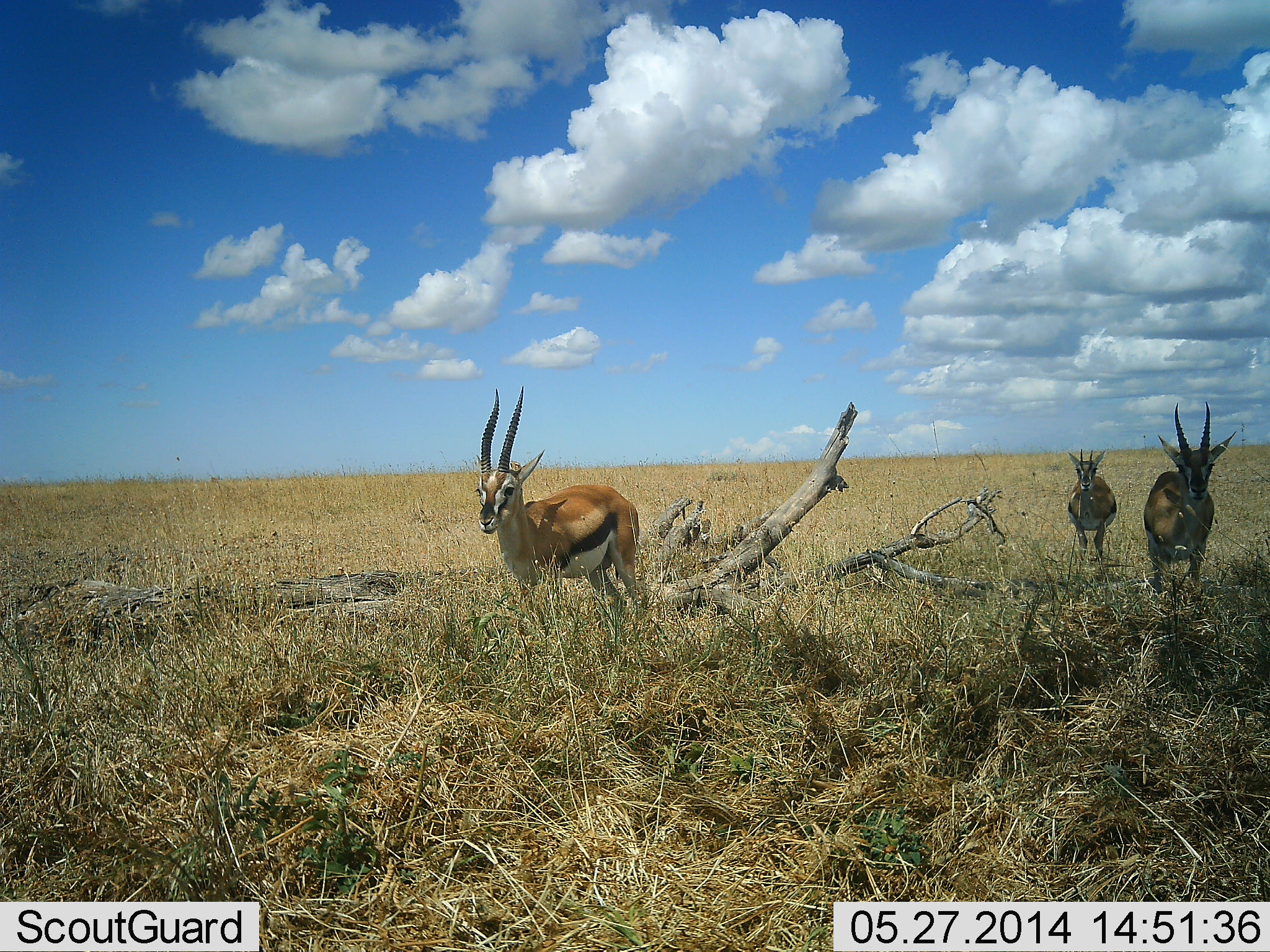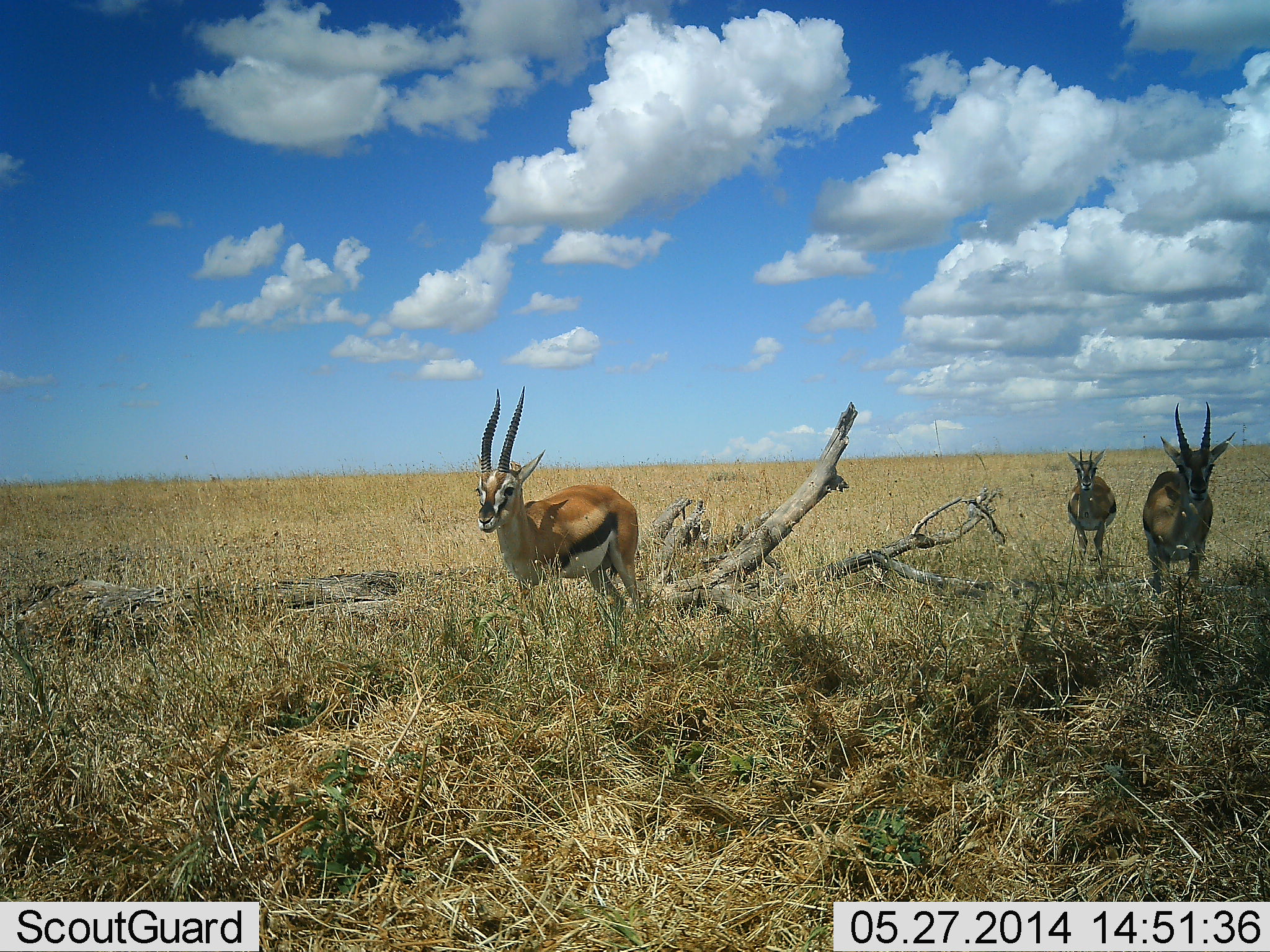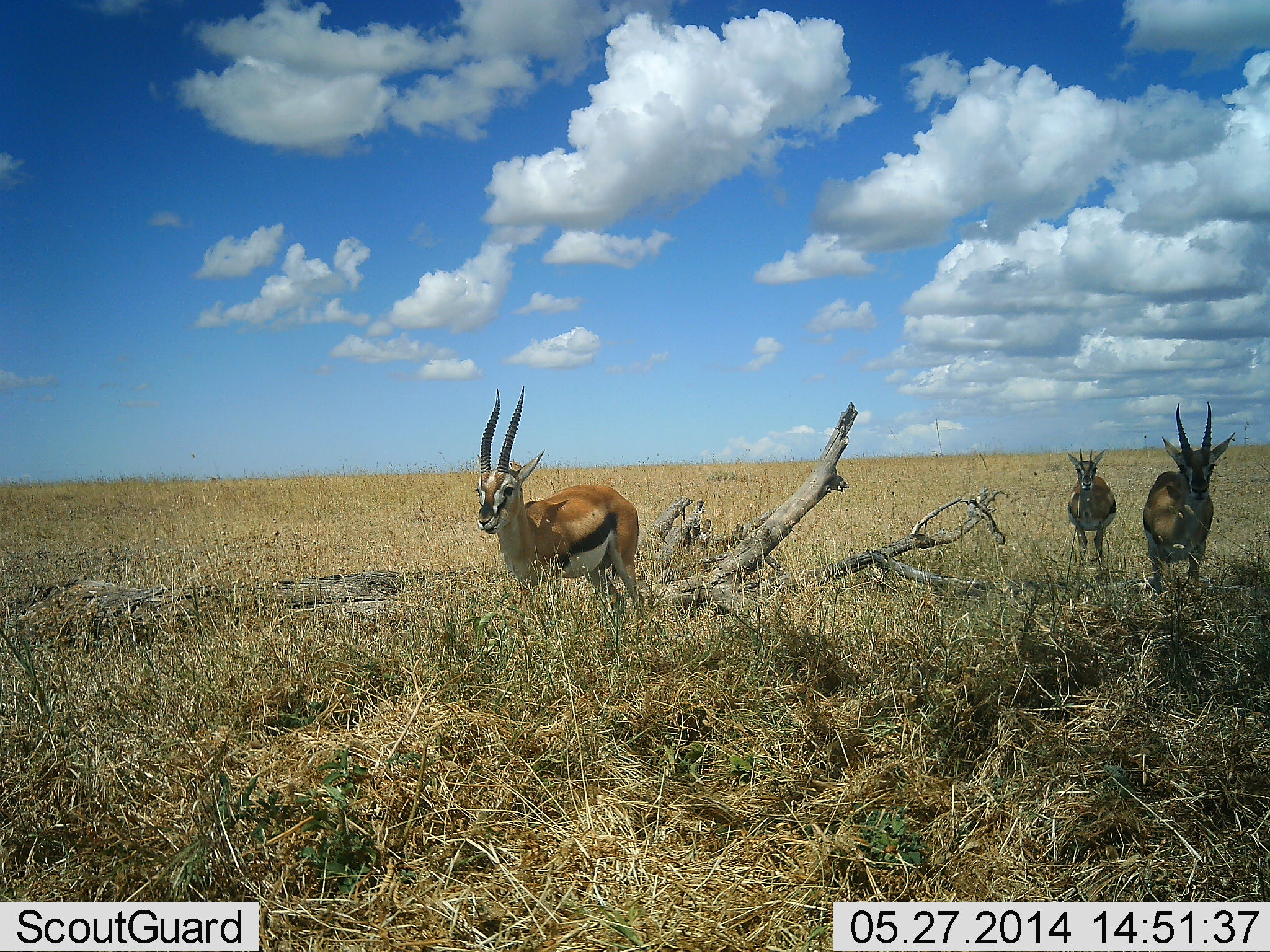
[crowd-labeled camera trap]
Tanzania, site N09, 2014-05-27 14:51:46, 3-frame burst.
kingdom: Animalia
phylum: Chordata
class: Mammalia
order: Artiodactyla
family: Bovidae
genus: Eudorcas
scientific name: Eudorcas thomsonii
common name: thomson's gazelle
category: gazellethomsons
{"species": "gazellethomsons (thomson's gazelle) (Eudorcas thomsonii)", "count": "3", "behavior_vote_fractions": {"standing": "80%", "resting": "10%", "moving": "10%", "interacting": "0%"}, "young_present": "0%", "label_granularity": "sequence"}